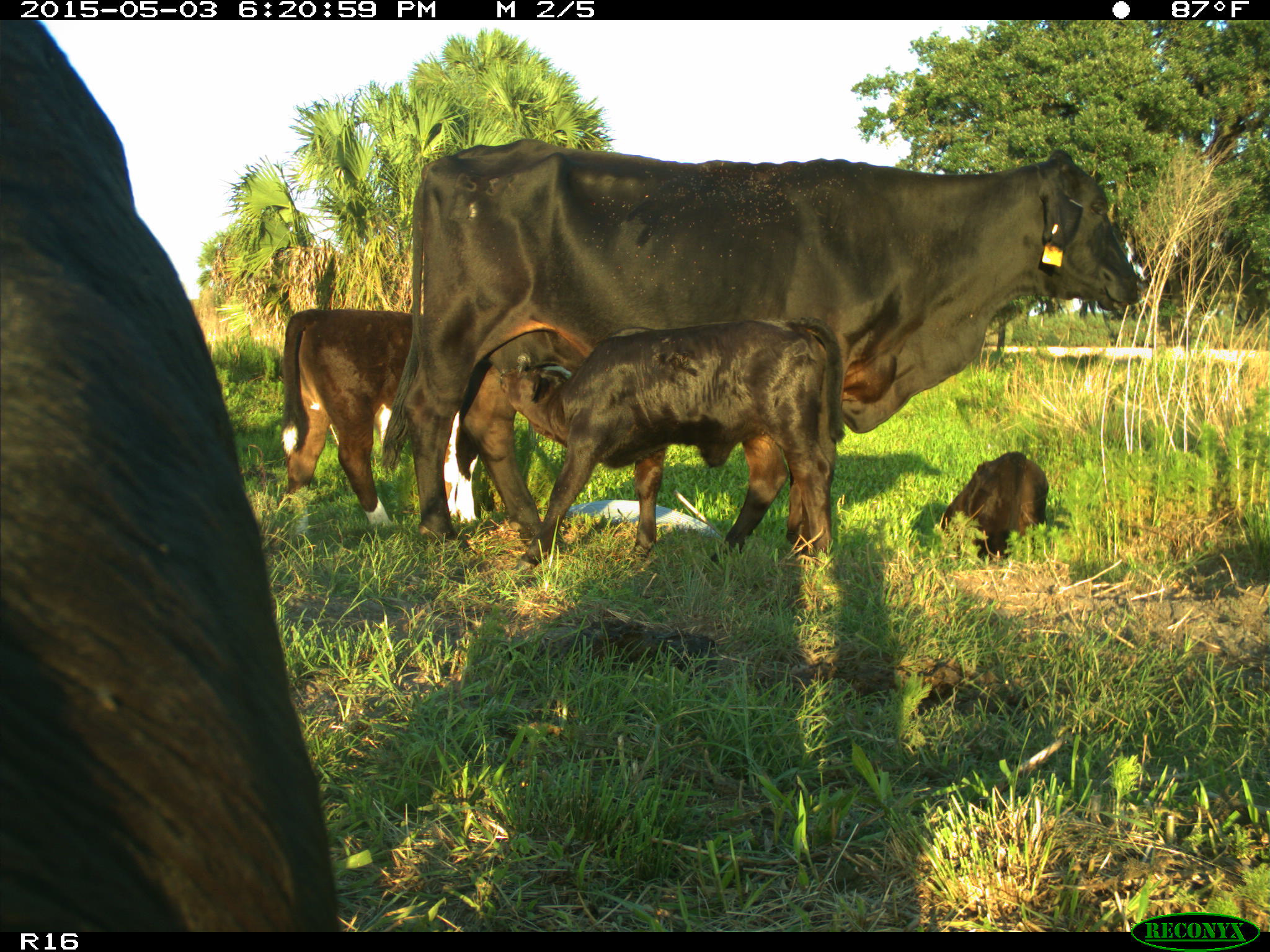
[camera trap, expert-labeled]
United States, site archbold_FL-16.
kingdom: Animalia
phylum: Chordata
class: Mammalia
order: Artiodactyla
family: Bovidae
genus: Bos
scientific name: Bos taurus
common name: domestic cow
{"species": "Bos taurus (domestic cow)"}